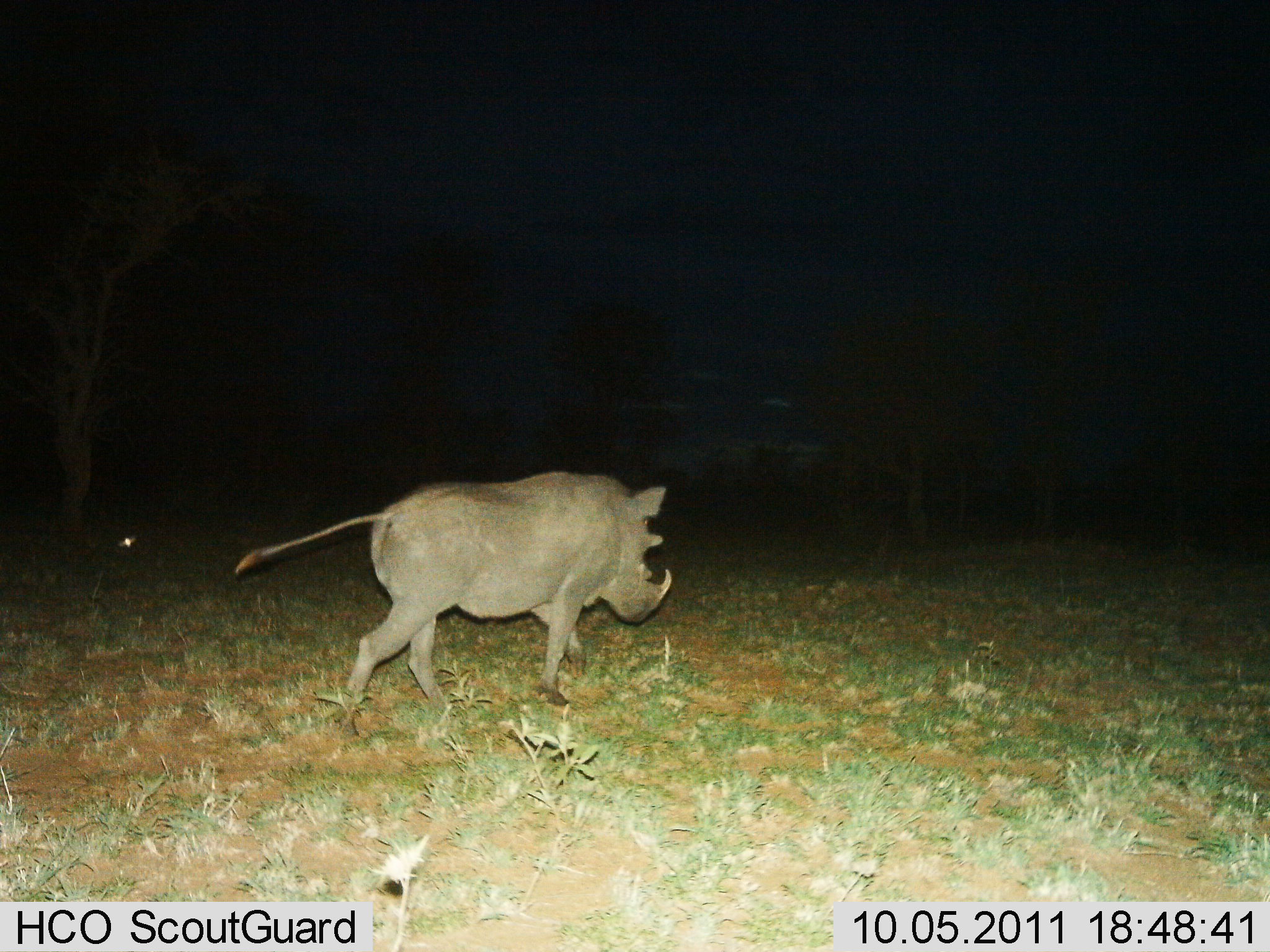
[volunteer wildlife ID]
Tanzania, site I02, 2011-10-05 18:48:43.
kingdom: Animalia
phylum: Chordata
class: Mammalia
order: Artiodactyla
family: Suidae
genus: Phacochoerus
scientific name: Phacochoerus africanus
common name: warthog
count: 1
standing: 0%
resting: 0%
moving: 100%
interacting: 0%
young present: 0%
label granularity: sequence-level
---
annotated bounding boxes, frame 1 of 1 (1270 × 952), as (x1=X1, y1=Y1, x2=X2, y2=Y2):
animal: (x1=233, y1=472, x2=670, y2=719); (x1=118, y1=534, x2=136, y2=548)